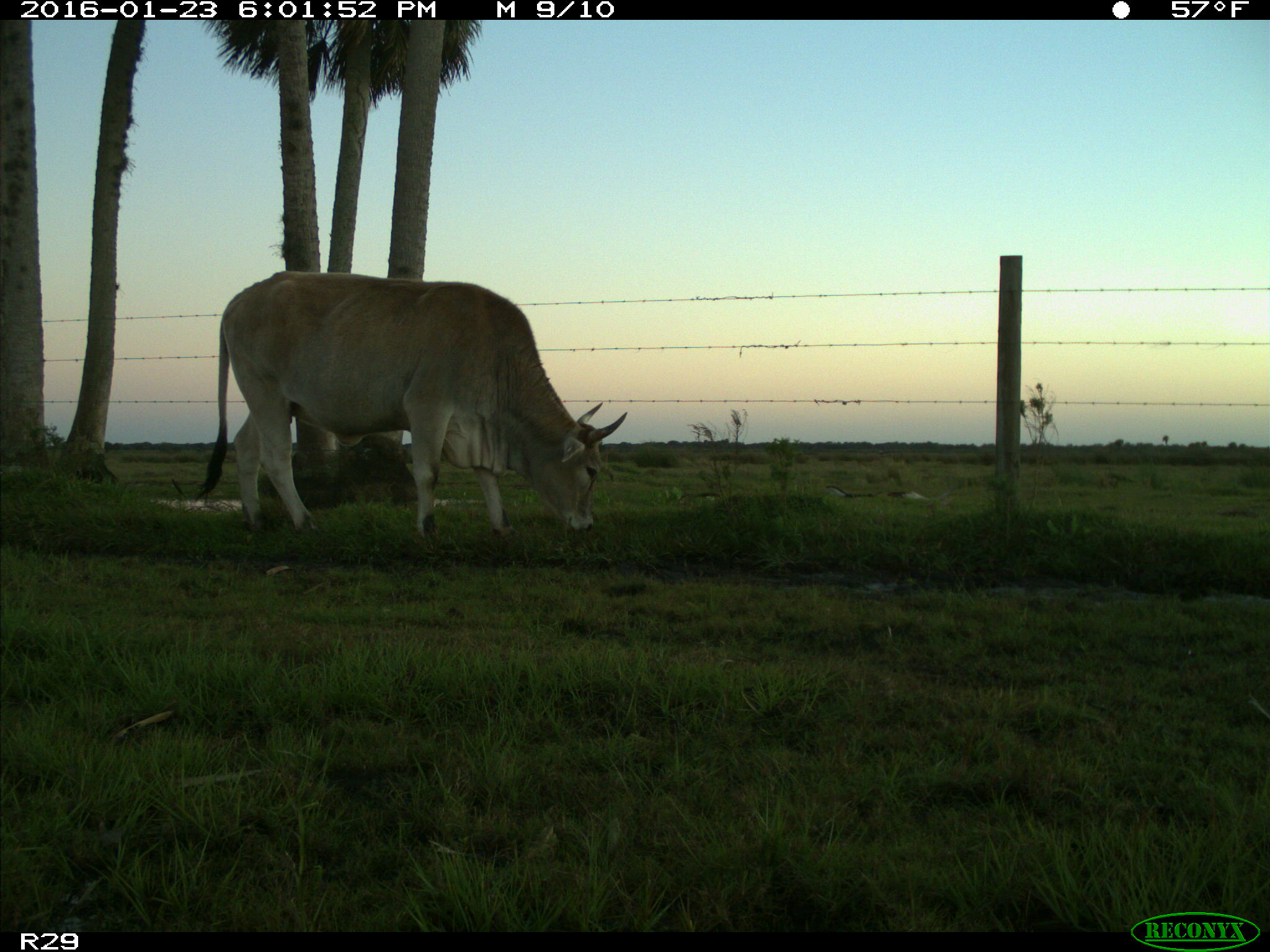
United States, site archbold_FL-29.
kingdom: Animalia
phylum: Chordata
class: Mammalia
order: Artiodactyla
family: Bovidae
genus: Bos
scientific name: Bos taurus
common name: domestic cow